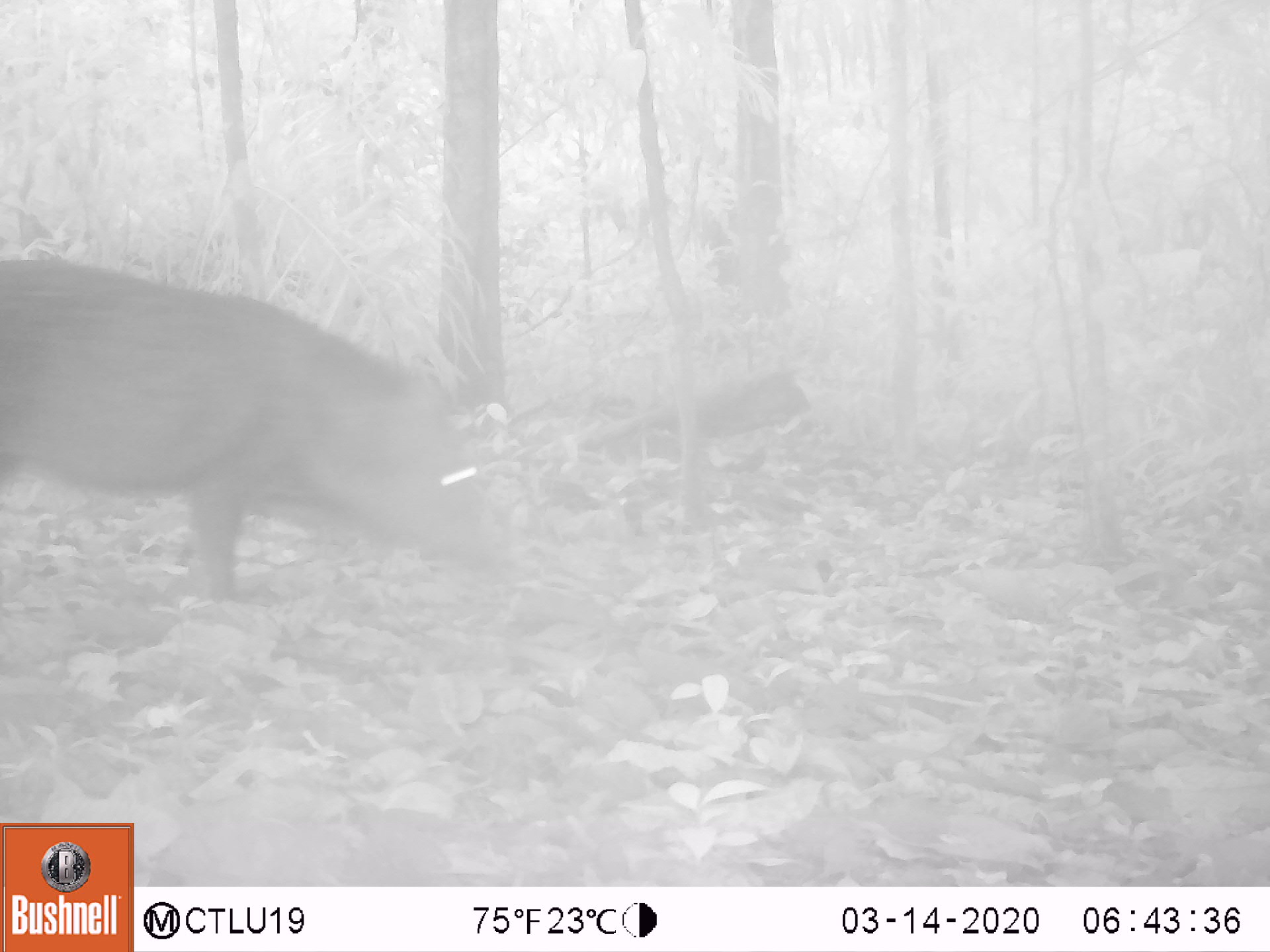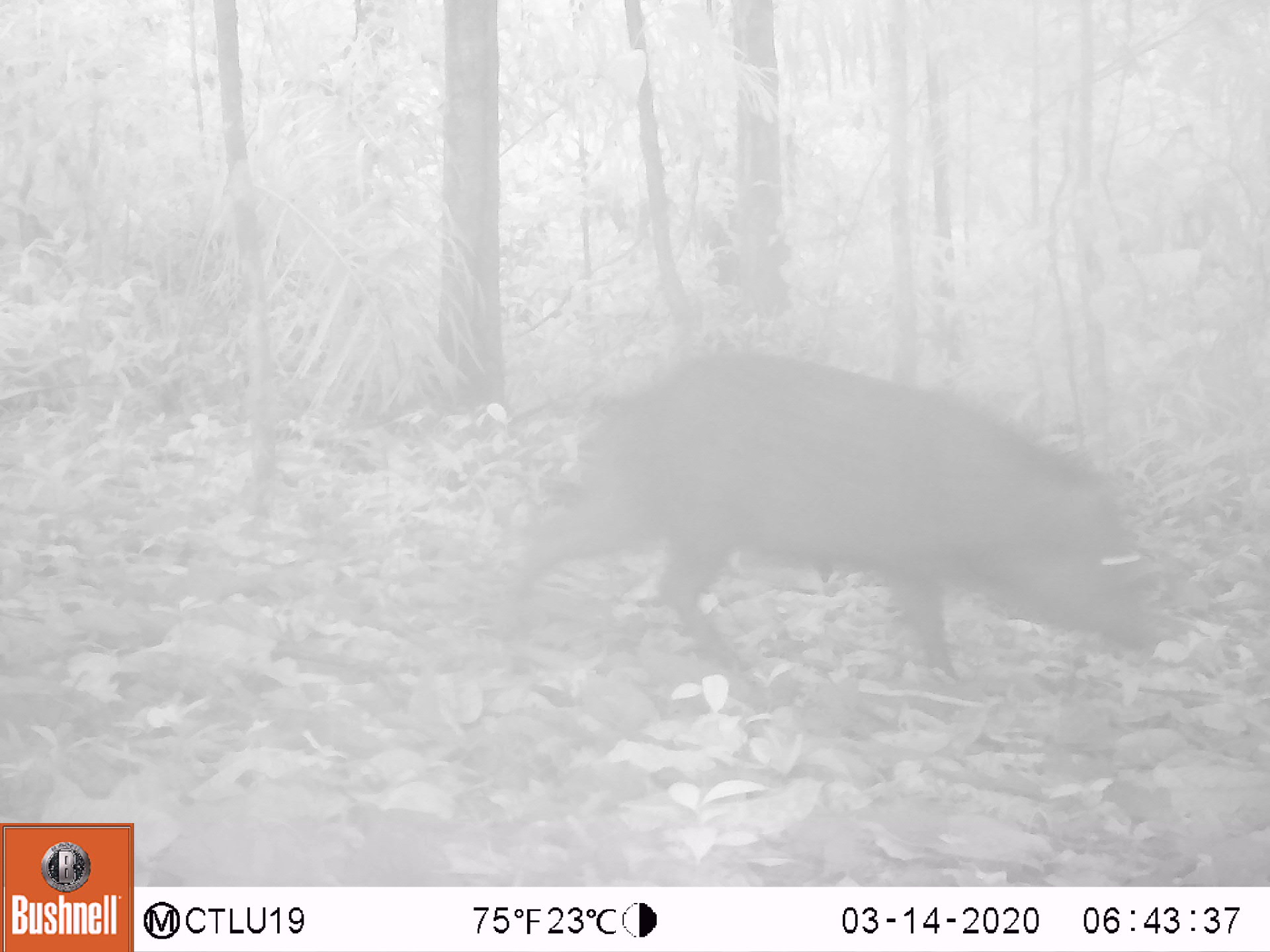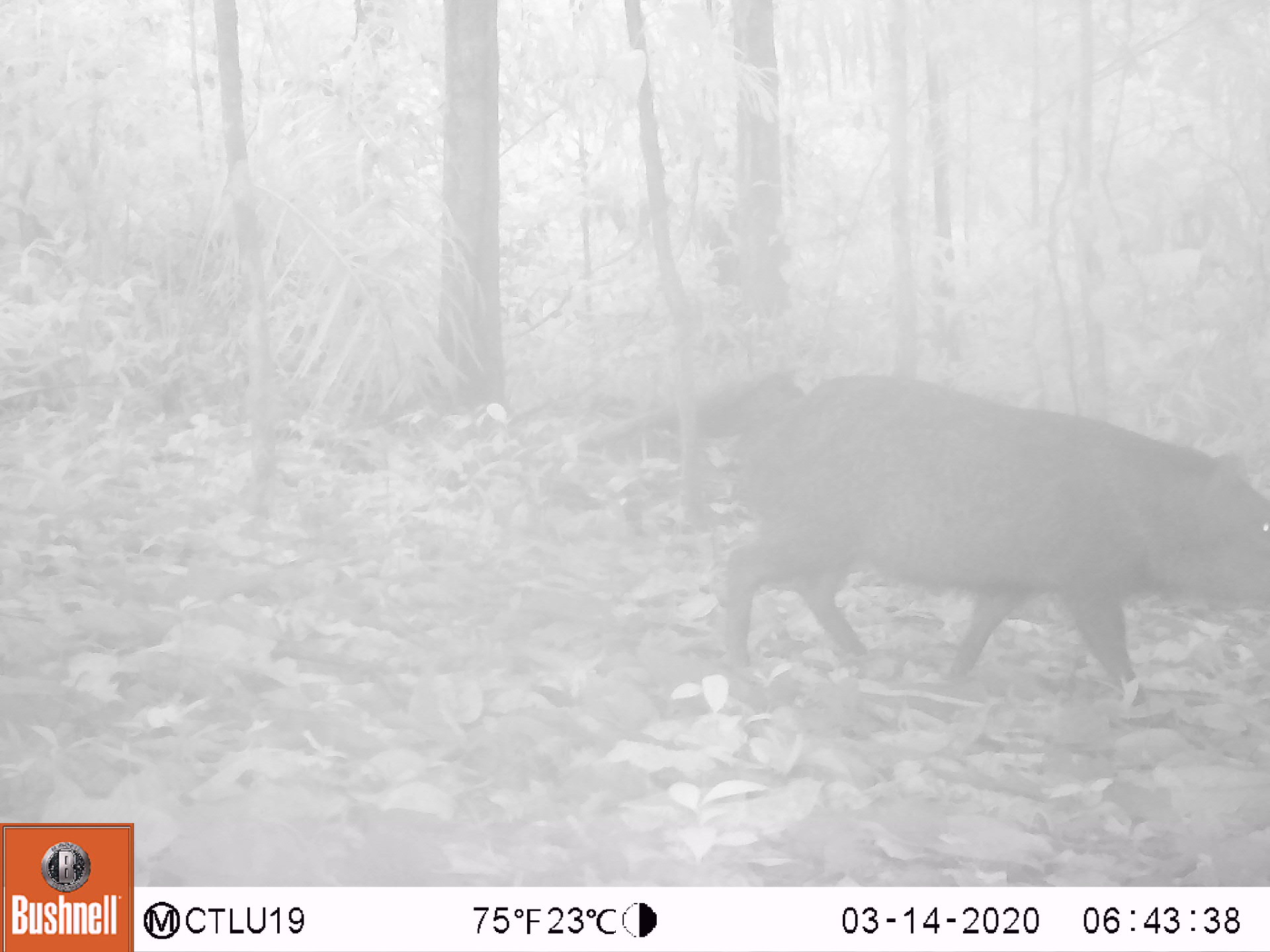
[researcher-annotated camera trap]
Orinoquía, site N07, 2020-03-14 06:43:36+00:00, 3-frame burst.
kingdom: Animalia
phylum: Chordata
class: Mammalia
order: Artiodactyla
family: Tayassuidae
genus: Pecari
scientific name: Pecari tajacu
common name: collared peccary